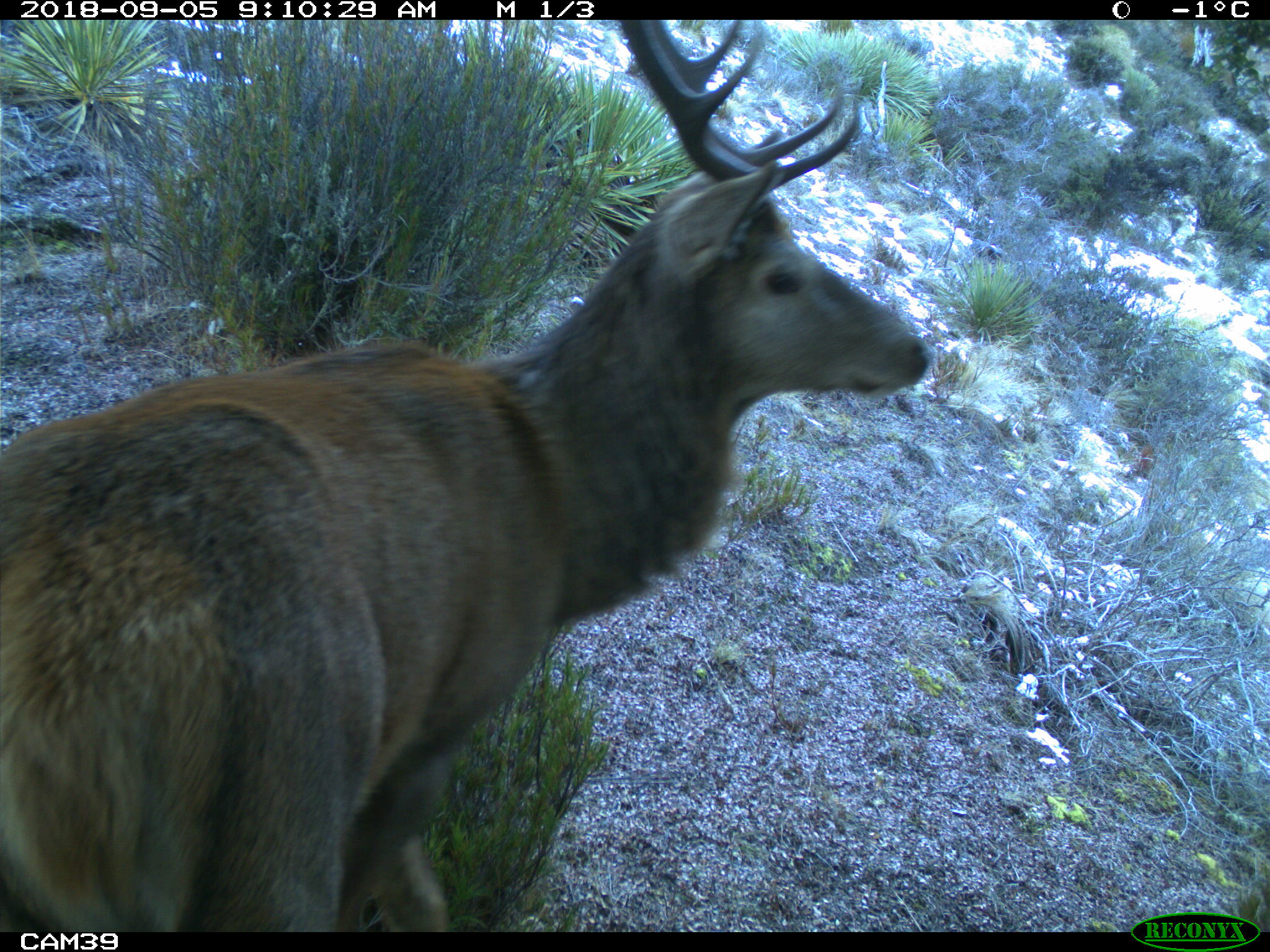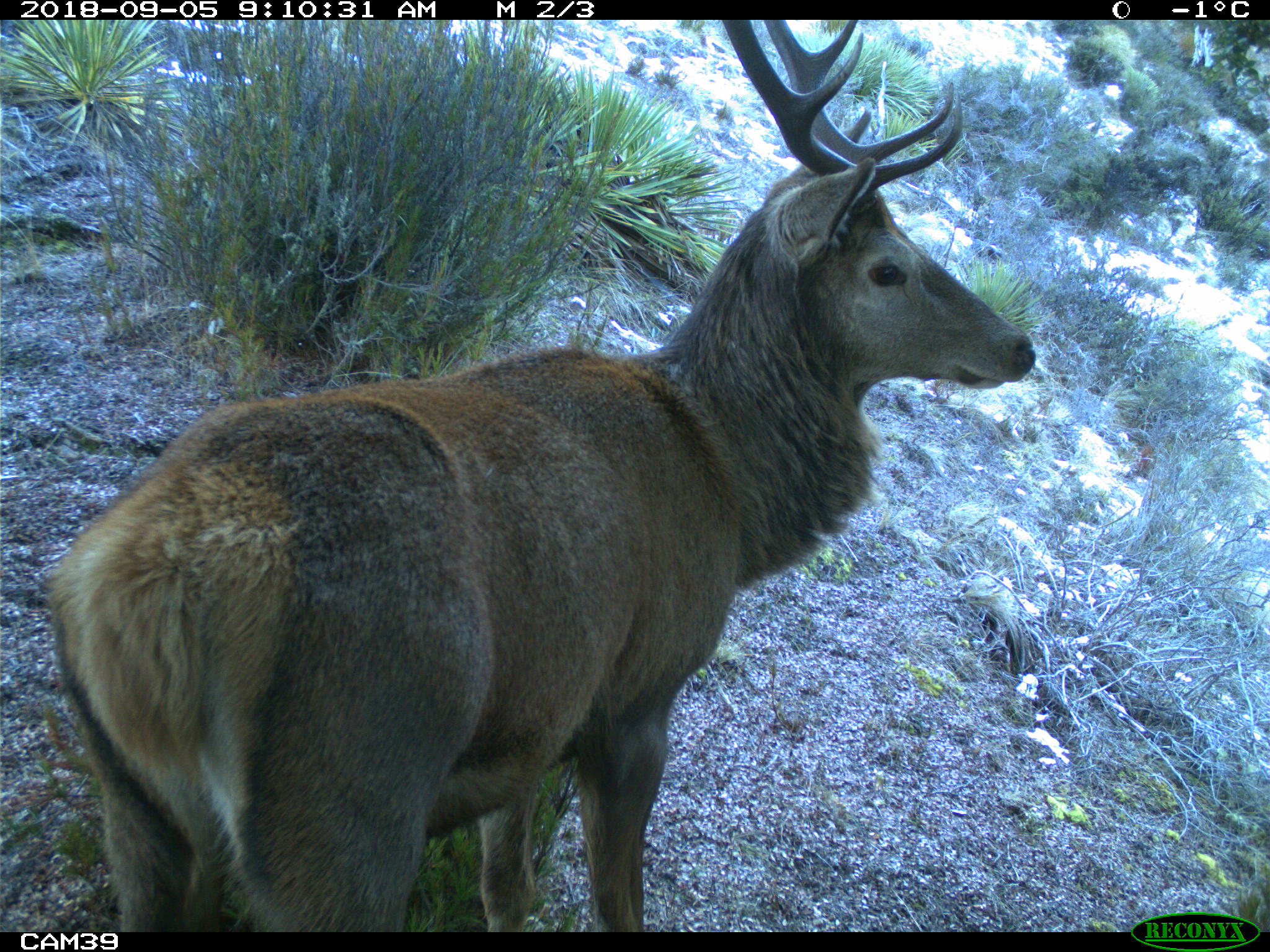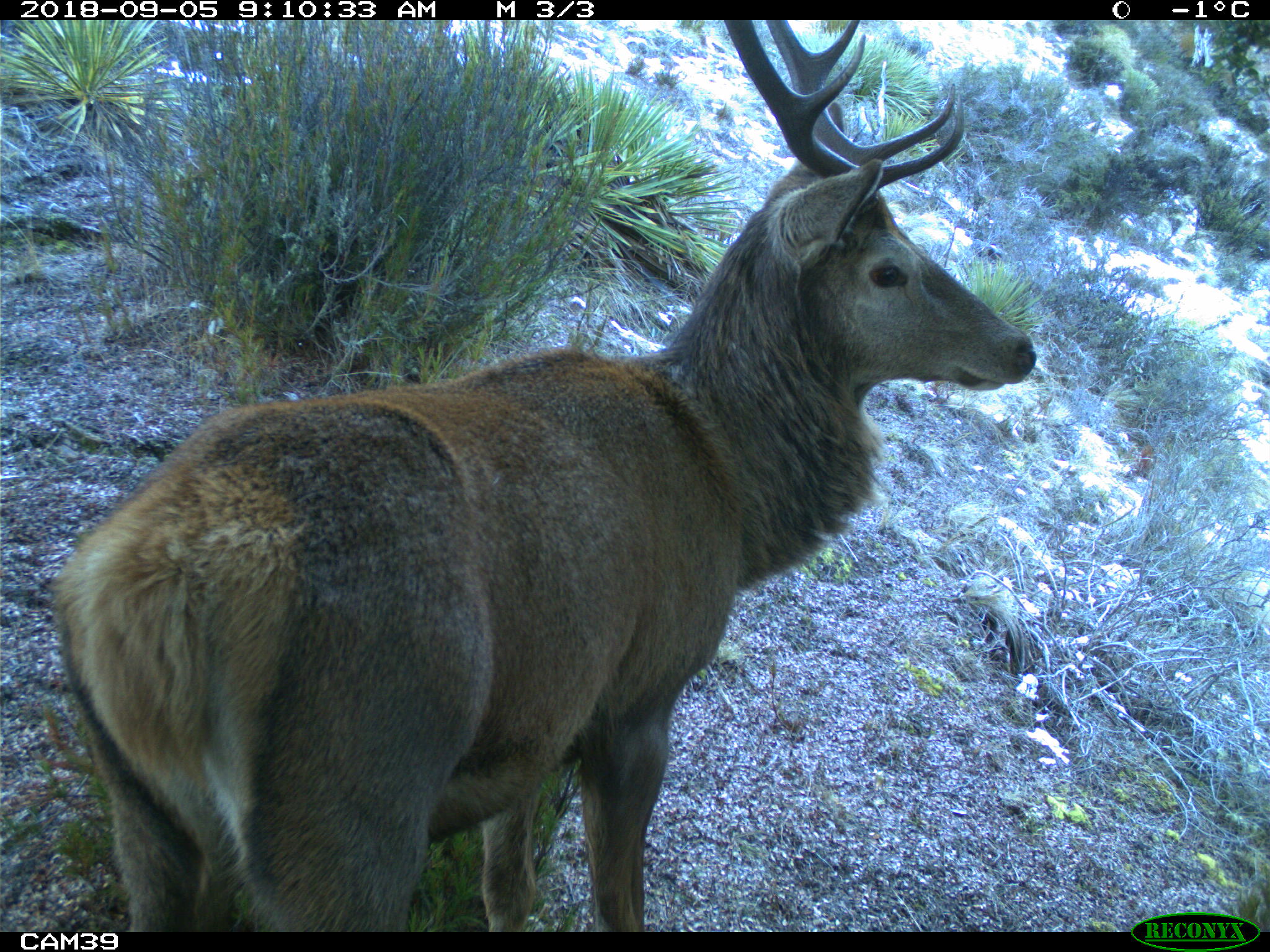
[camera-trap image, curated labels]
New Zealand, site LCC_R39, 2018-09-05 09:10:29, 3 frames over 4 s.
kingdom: Animalia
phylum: Chordata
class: Mammalia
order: Artiodactyla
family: Cervidae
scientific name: Cervidae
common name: deer